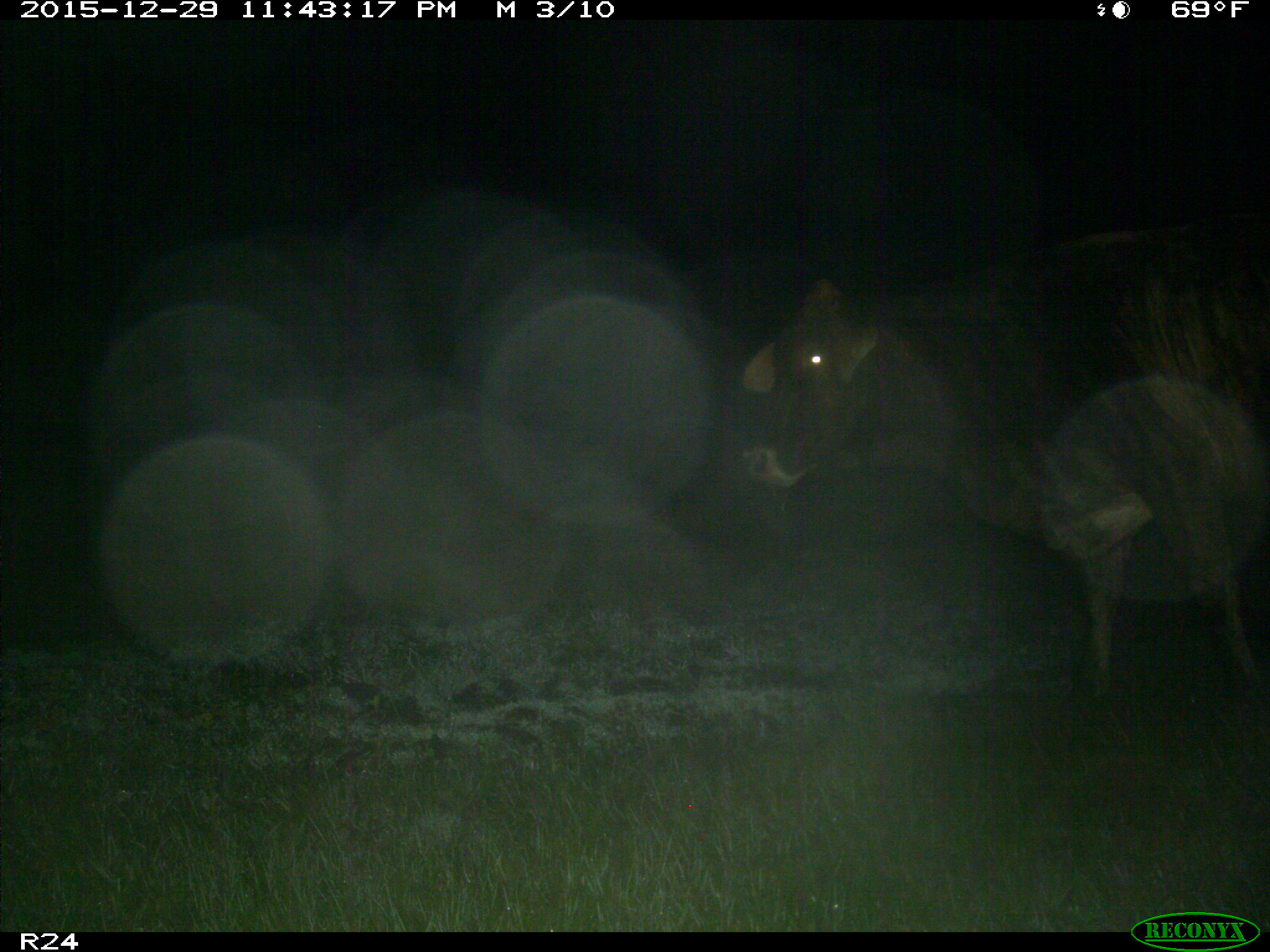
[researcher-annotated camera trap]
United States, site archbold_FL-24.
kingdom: Animalia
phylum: Chordata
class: Mammalia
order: Artiodactyla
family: Bovidae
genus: Bos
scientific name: Bos taurus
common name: domestic cow